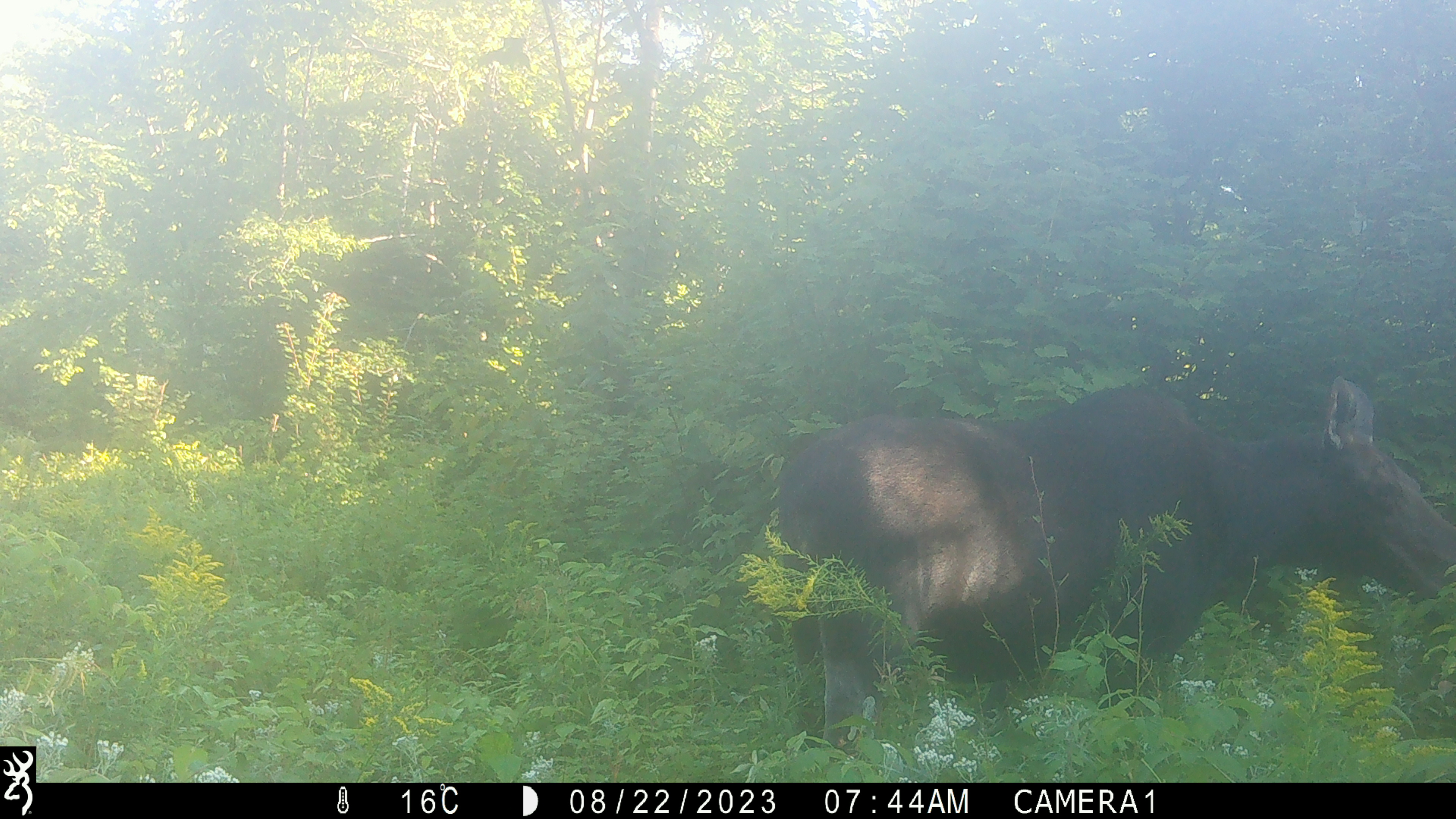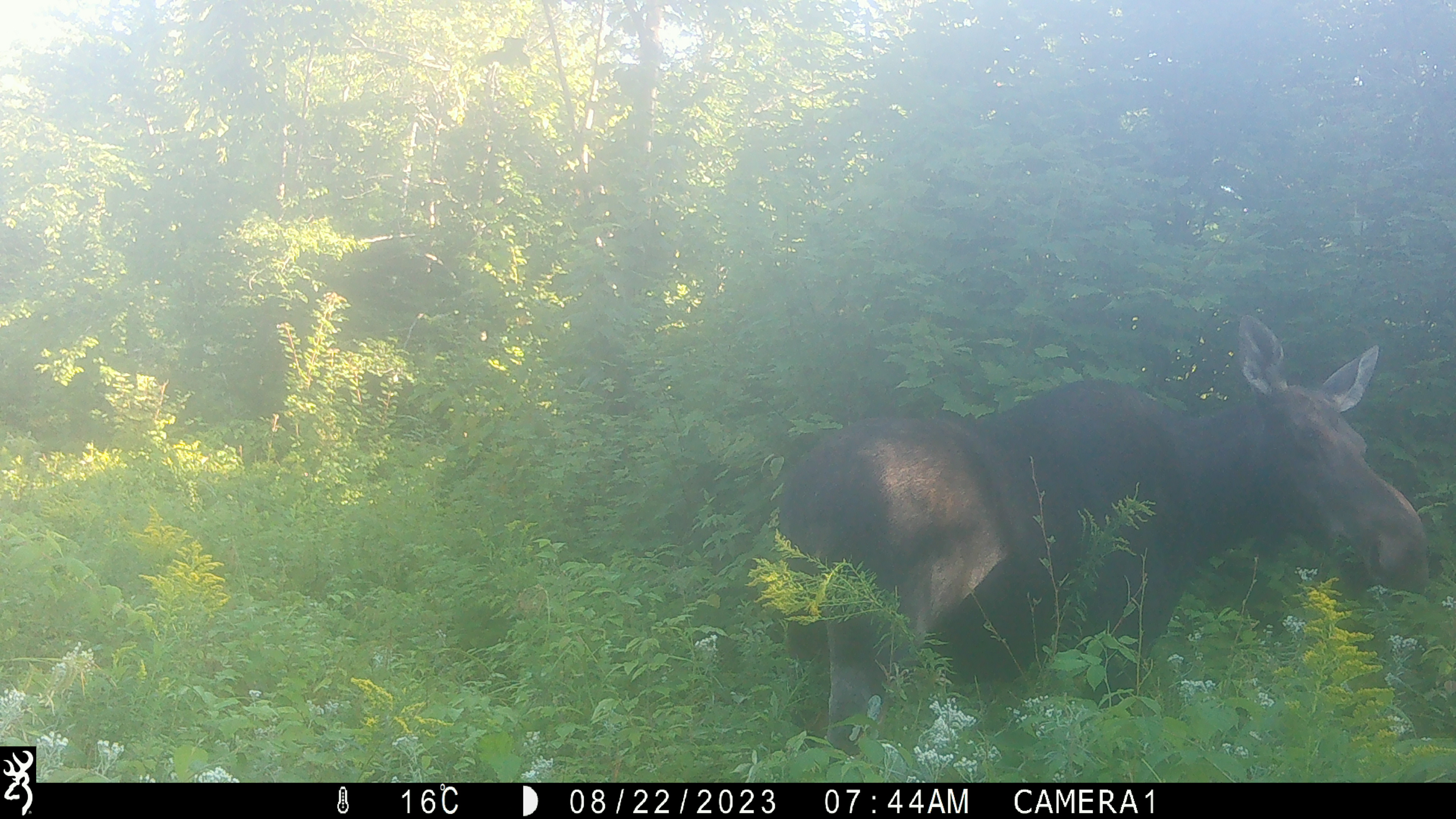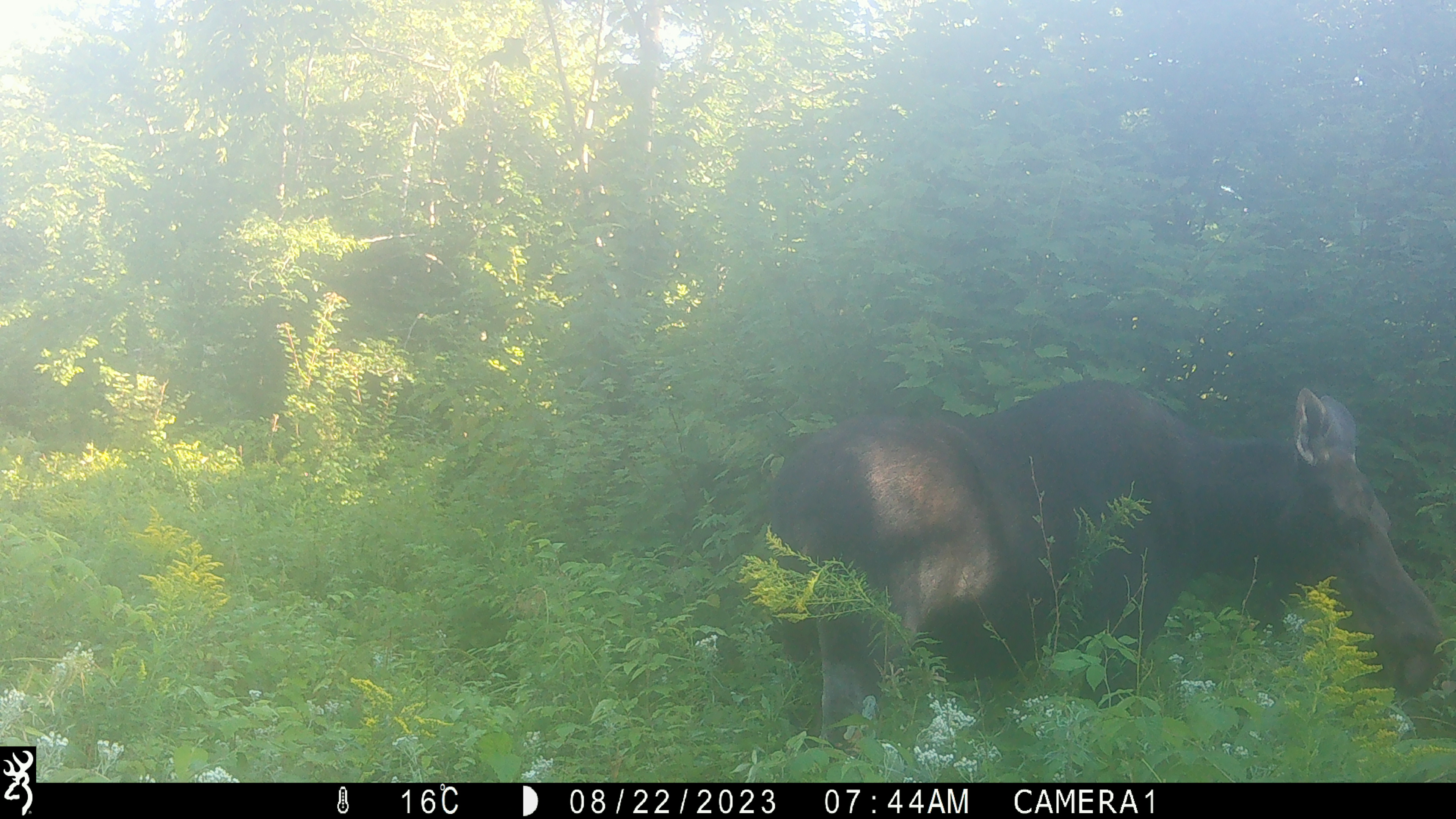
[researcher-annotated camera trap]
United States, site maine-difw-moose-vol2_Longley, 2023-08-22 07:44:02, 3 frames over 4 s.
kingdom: Animalia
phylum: Chordata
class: Mammalia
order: Artiodactyla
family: Cervidae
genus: Alces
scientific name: Alces alces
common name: moose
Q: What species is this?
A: Moose (Alces alces).